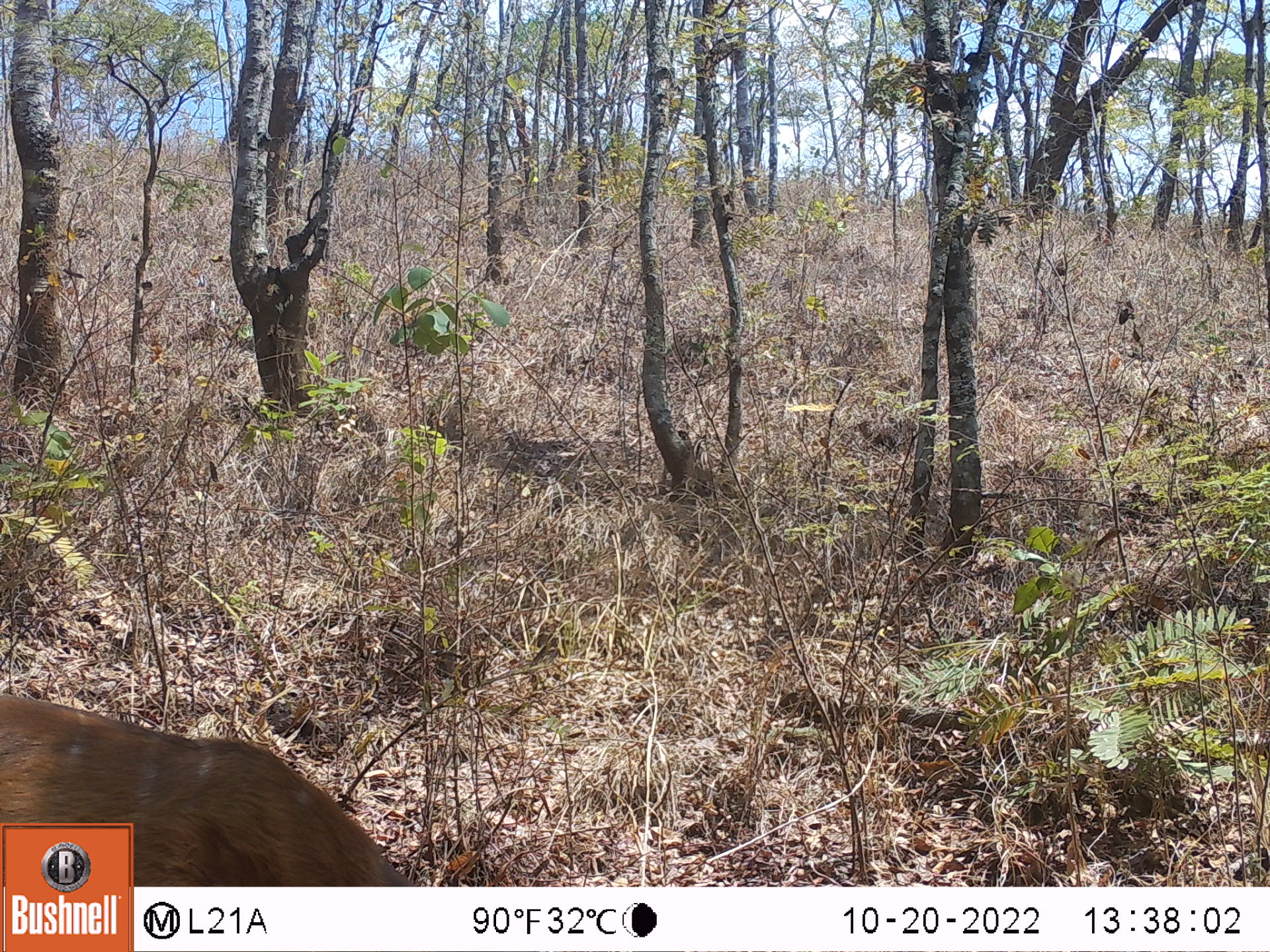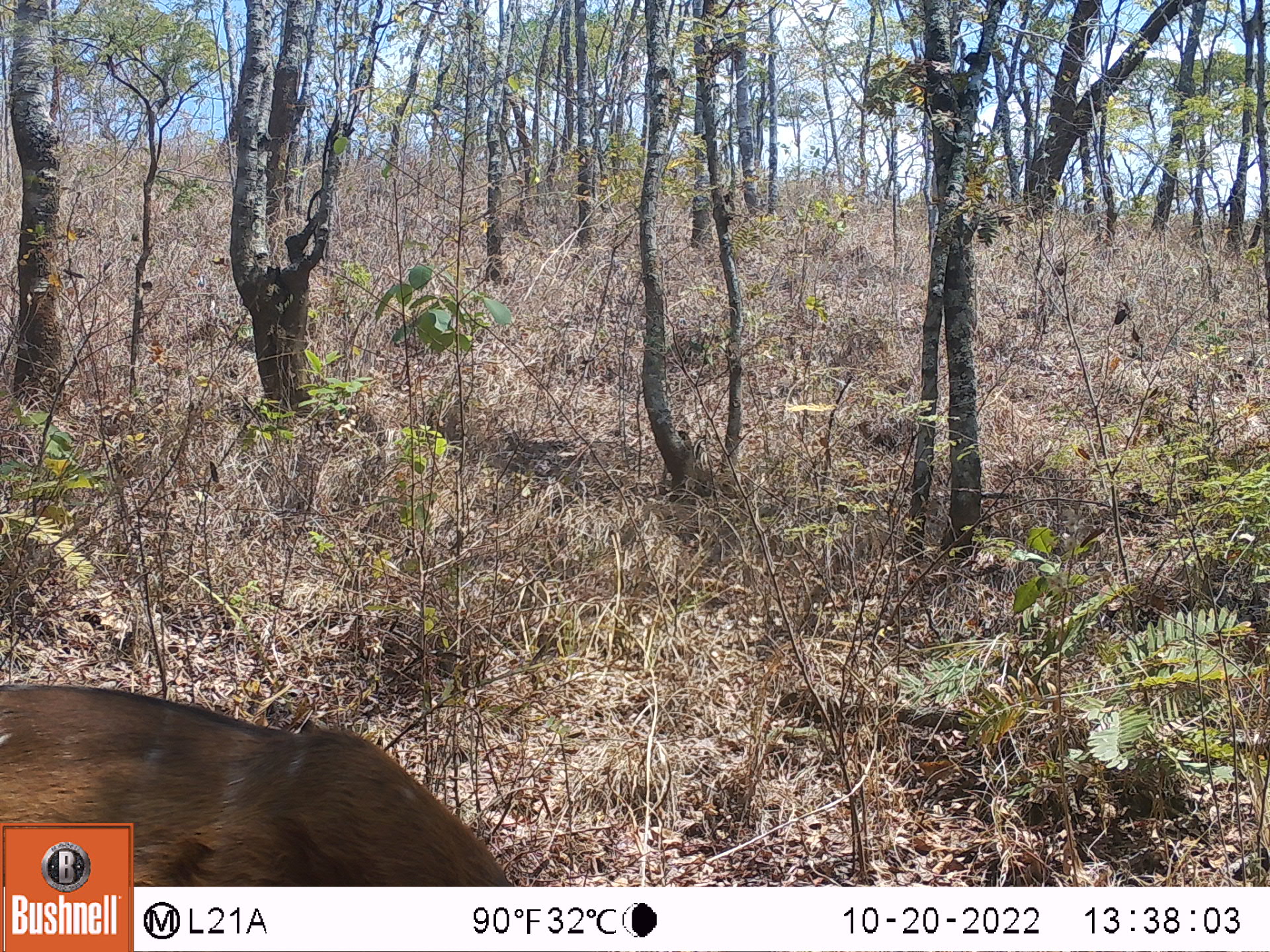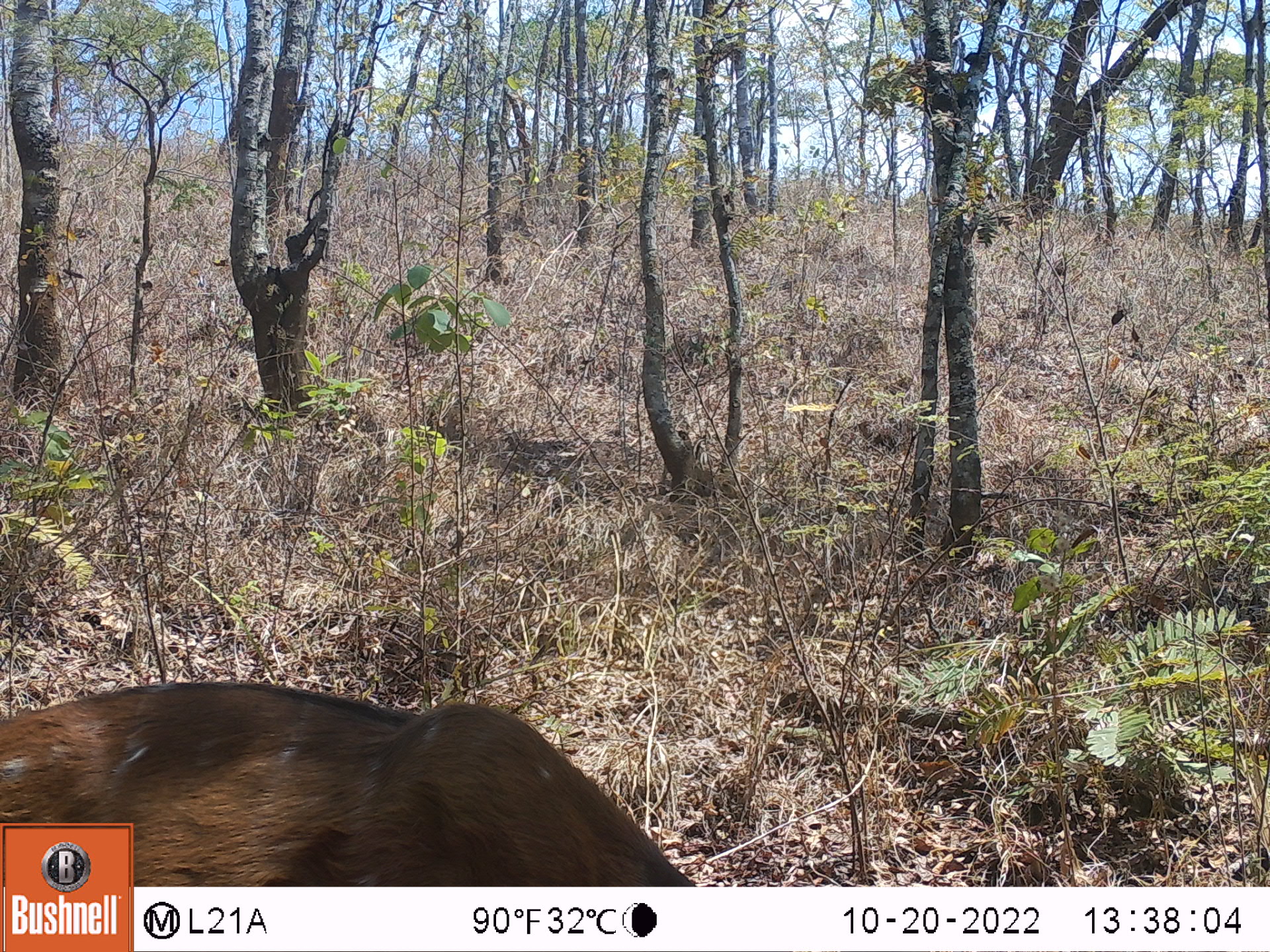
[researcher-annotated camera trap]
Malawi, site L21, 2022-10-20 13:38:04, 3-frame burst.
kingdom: Animalia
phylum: Chordata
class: Mammalia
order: Artiodactyla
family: Bovidae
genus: Tragelaphus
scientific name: Tragelaphus sylvaticus sylvaticus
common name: cape bushbuck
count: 1